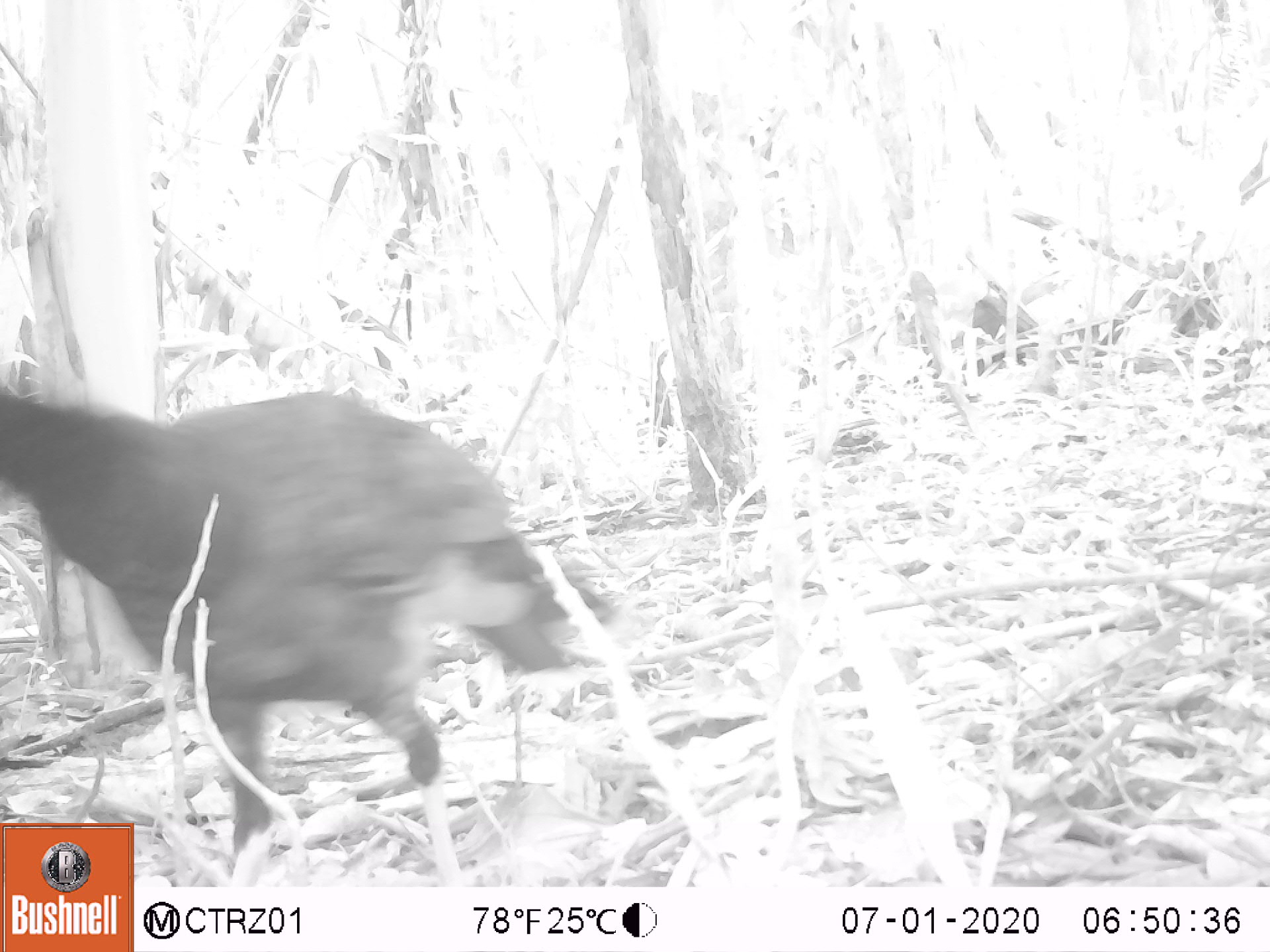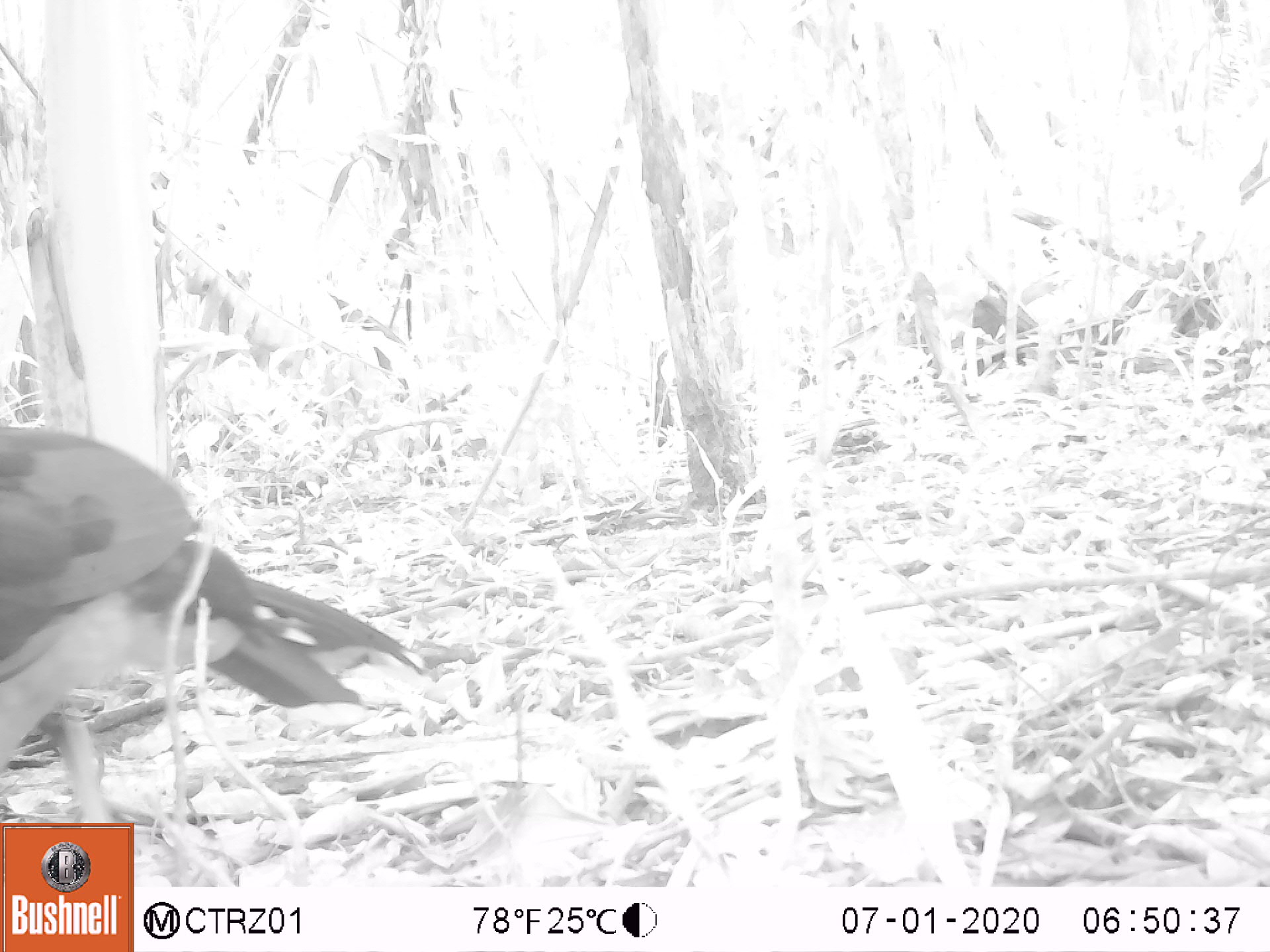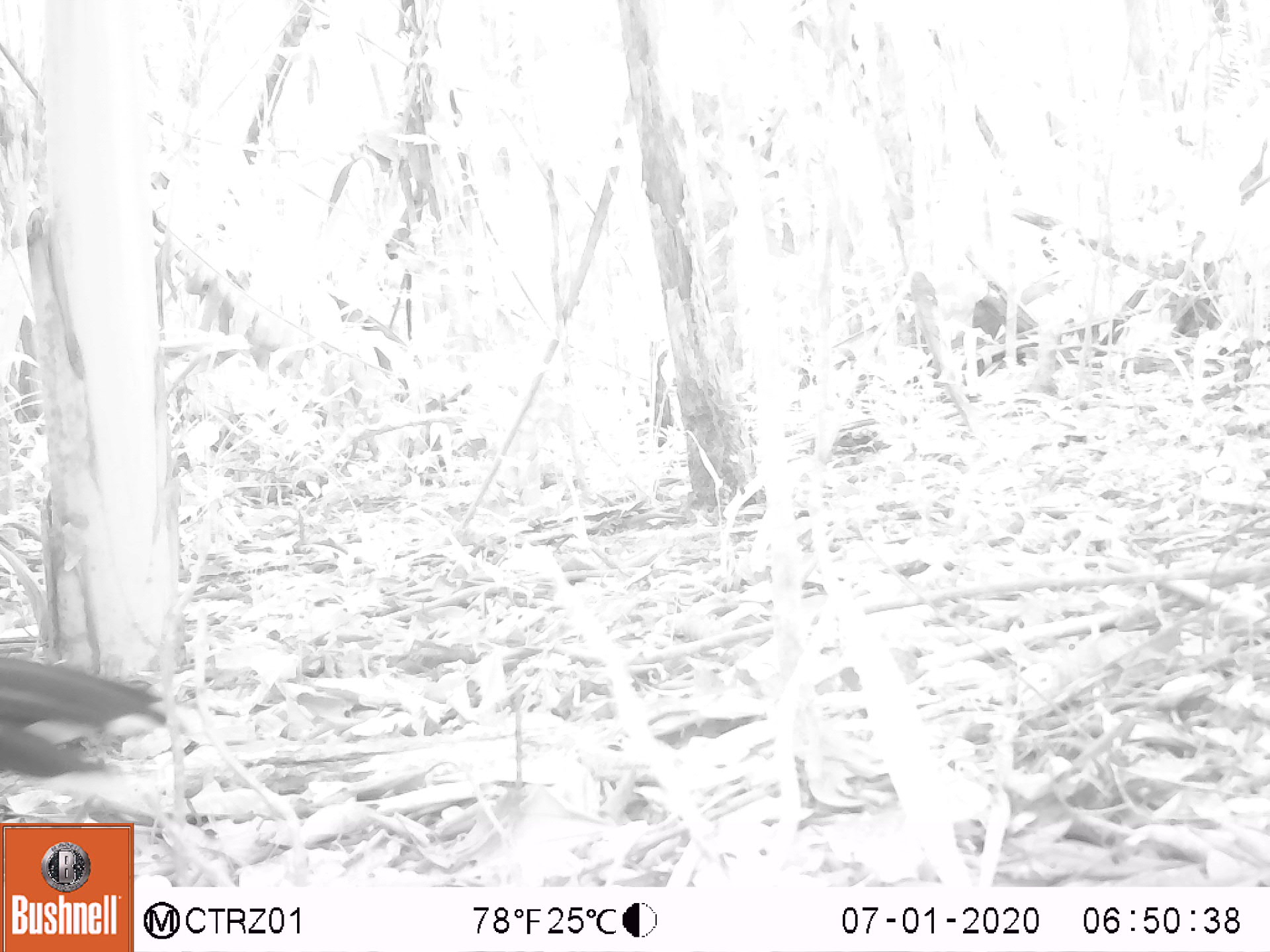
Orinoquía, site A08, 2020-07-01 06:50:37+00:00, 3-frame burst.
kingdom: Animalia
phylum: Chordata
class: Aves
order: Galliformes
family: Cracidae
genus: Mitu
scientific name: Mitu salvini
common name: salvin's currasow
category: salvins curassow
Salvins curassow (salvin's currasow) (Mitu salvini).